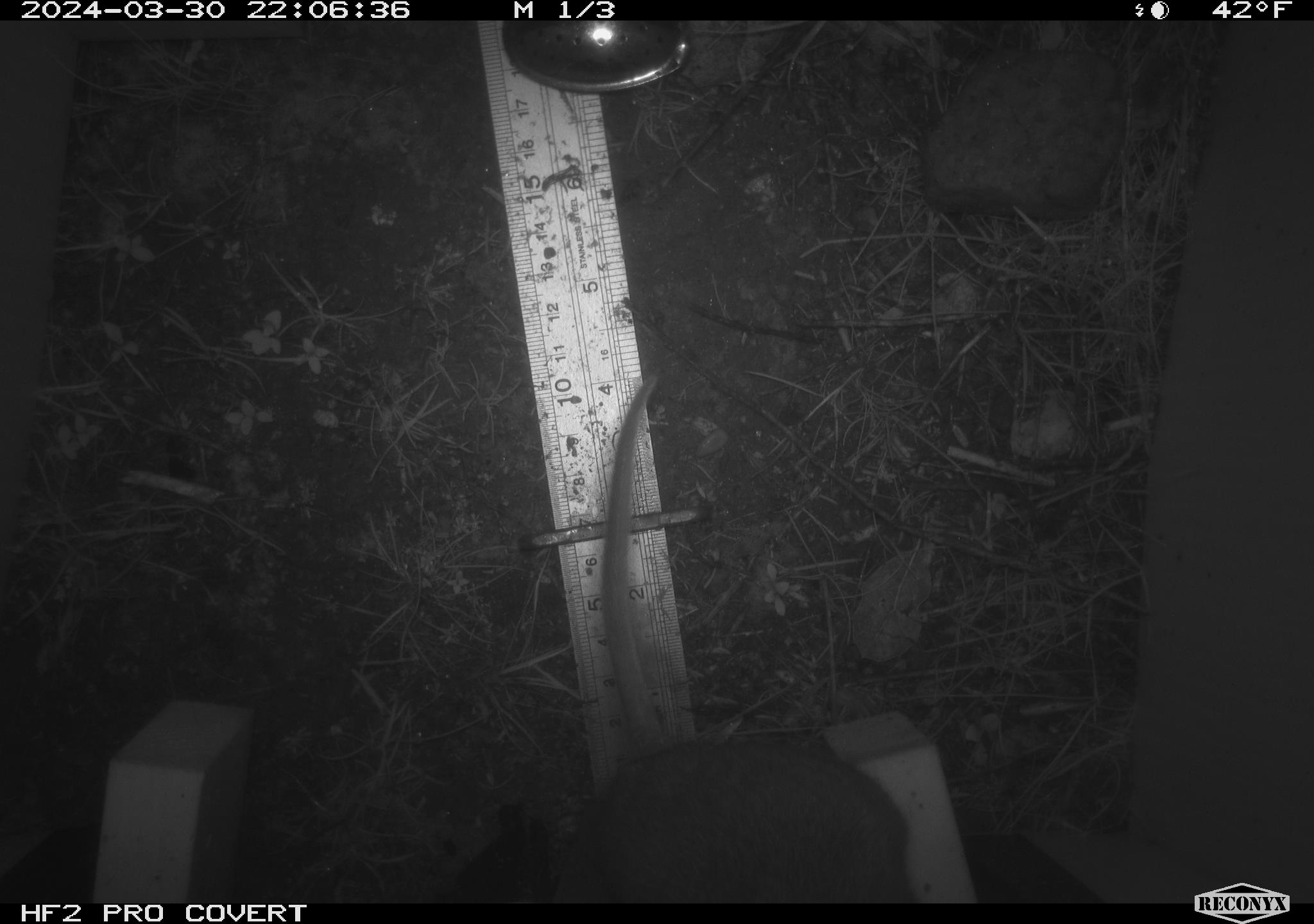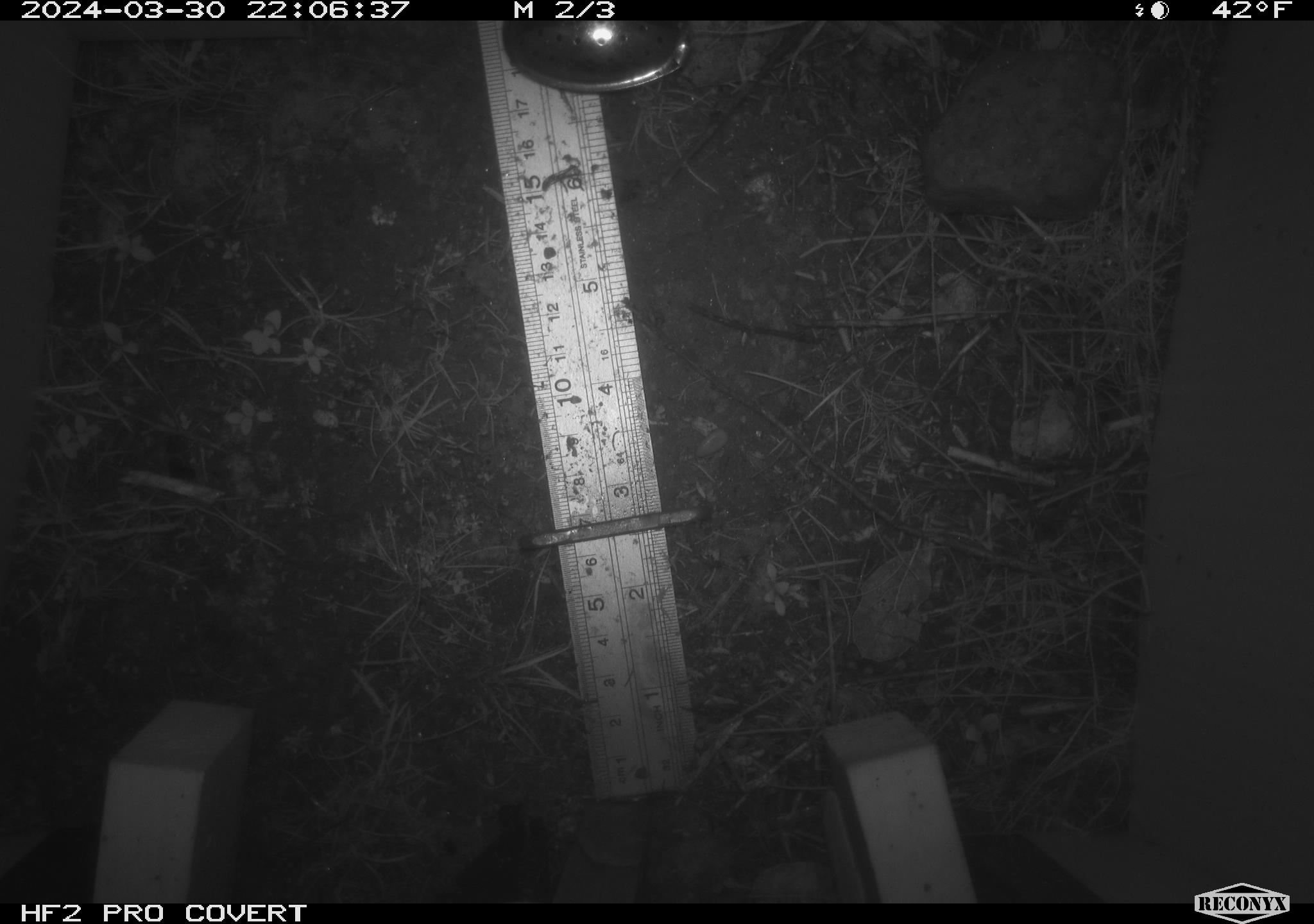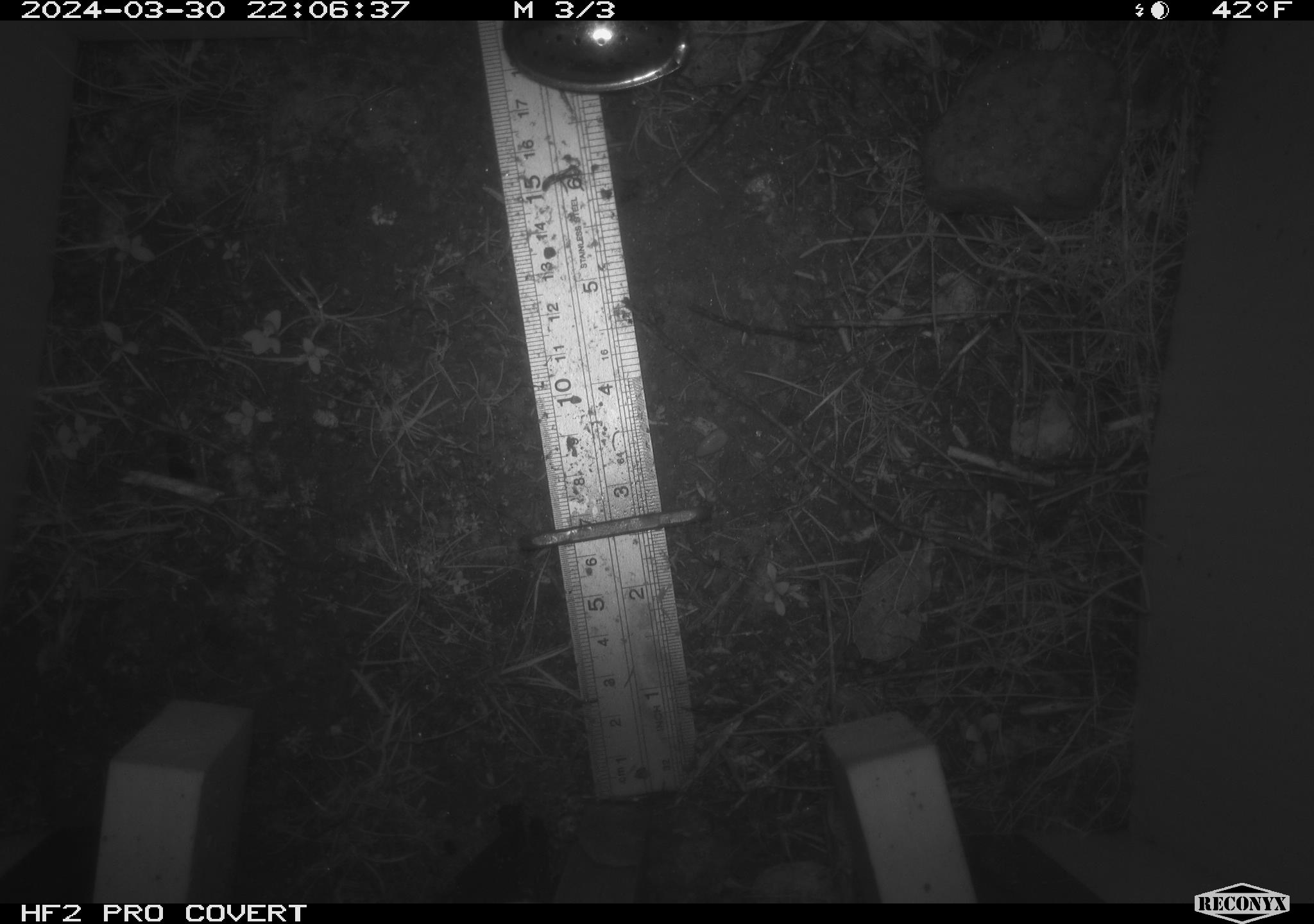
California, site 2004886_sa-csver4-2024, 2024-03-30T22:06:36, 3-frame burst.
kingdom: Animalia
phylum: Chordata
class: Mammalia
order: Rodentia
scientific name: Rodentia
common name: woodrat or rat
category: woodrat or rat species